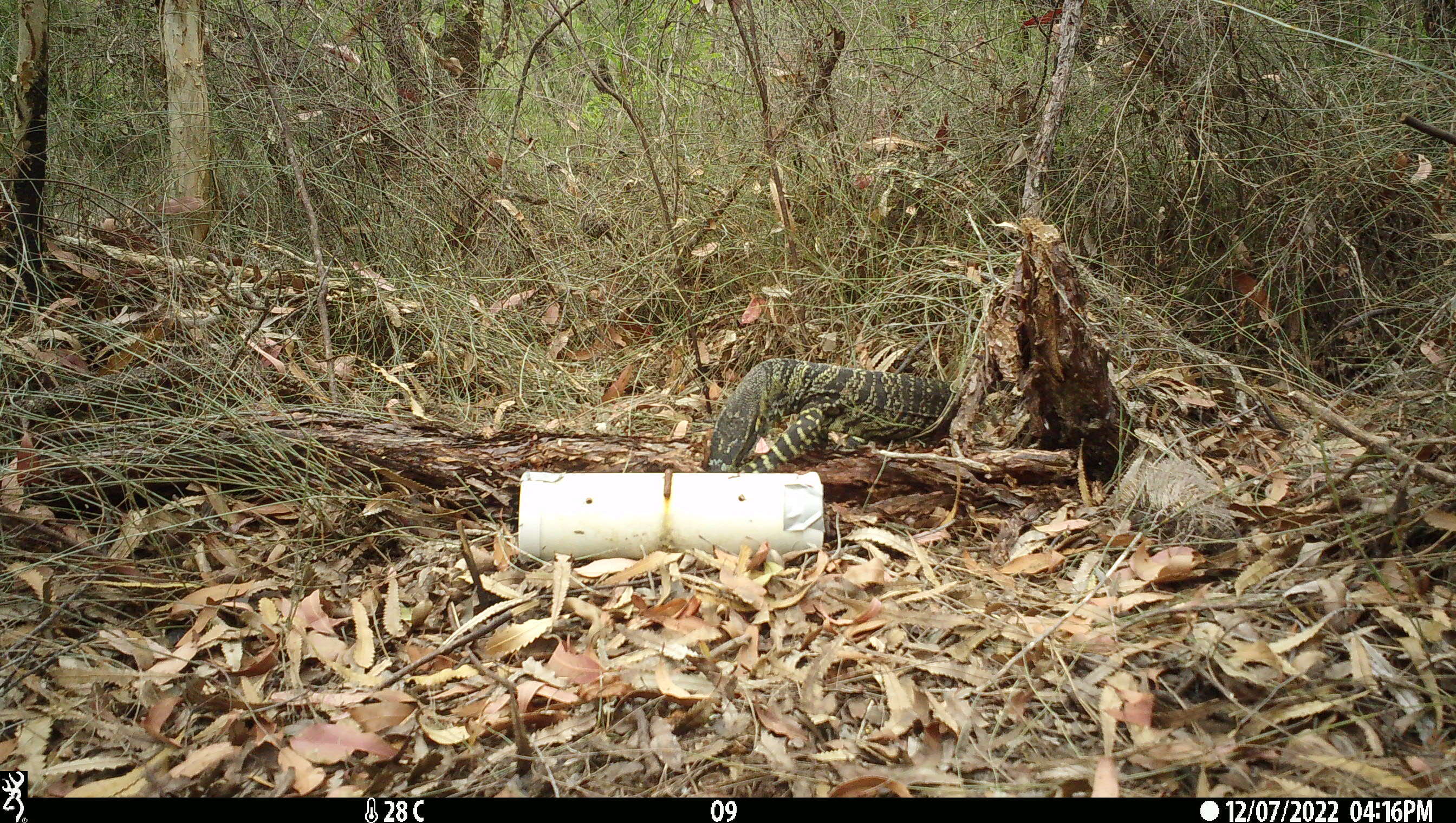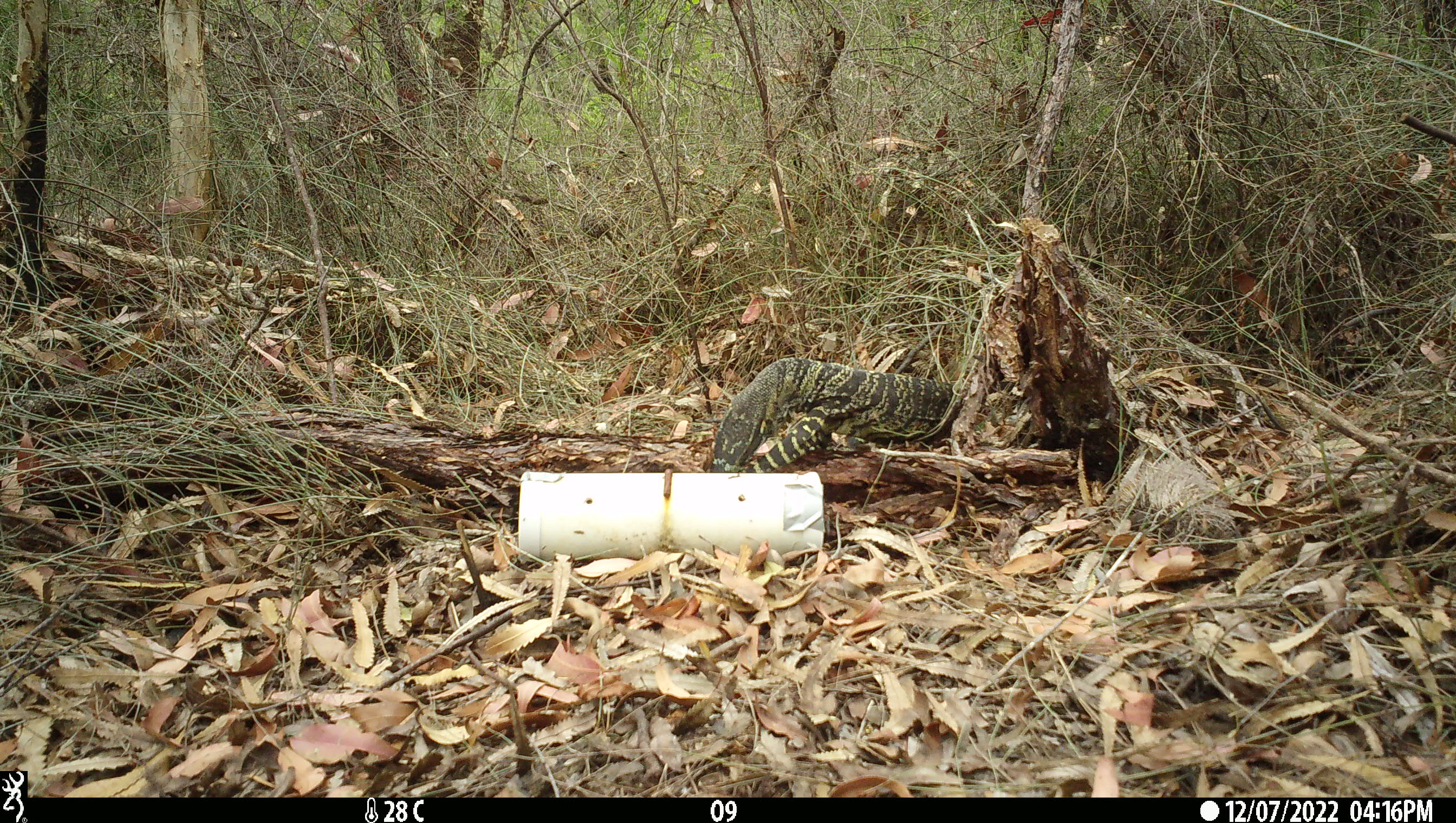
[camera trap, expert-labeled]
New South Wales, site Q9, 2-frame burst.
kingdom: Animalia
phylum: Chordata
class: Reptilia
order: Squamata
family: Varanidae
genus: Varanus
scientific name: Varanus varius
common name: lace monitor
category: goanna